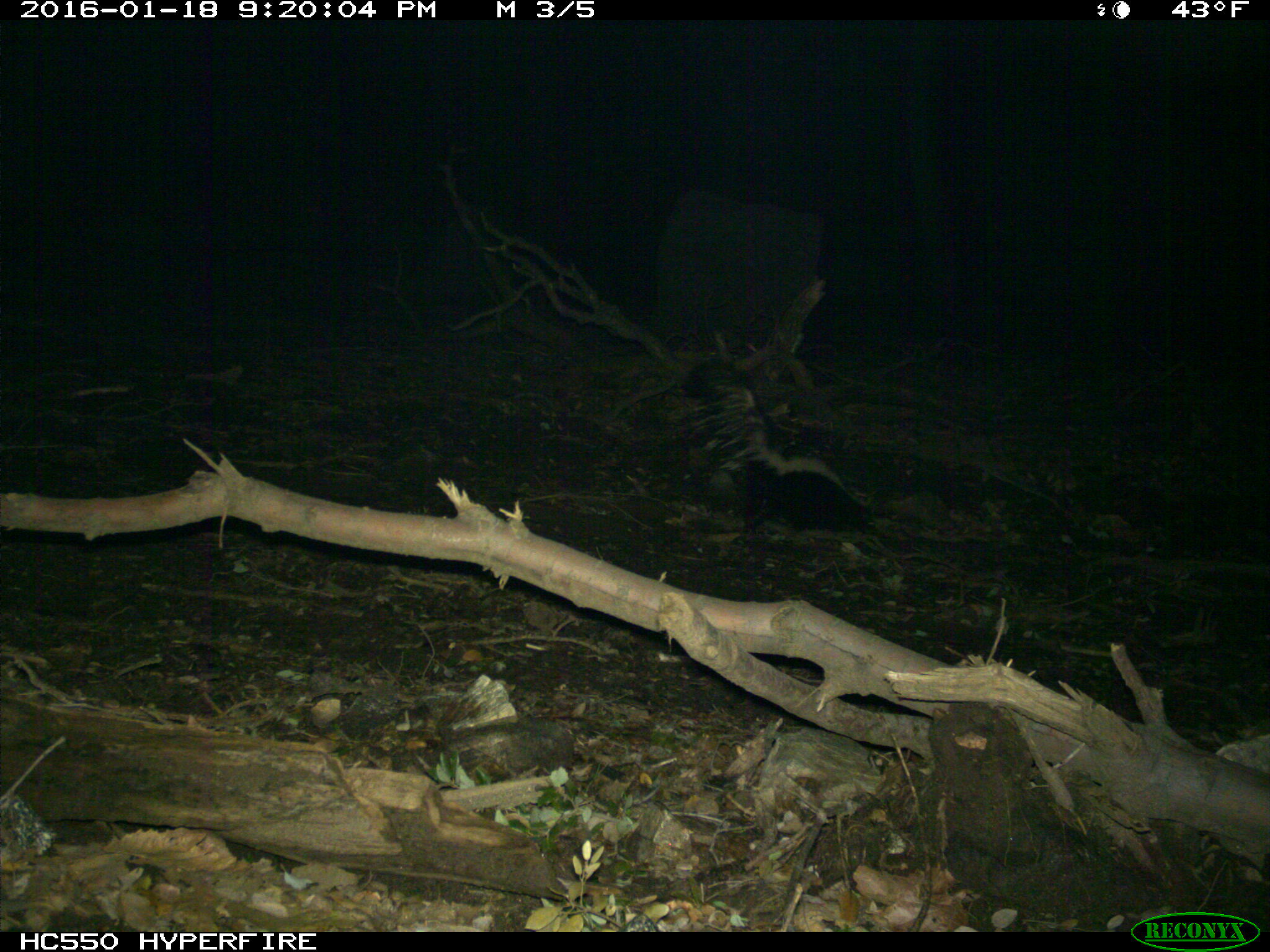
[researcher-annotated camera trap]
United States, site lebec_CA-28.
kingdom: Animalia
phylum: Chordata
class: Mammalia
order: Carnivora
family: Mephitidae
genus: Mephitis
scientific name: Mephitis mephitis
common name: striped skunk